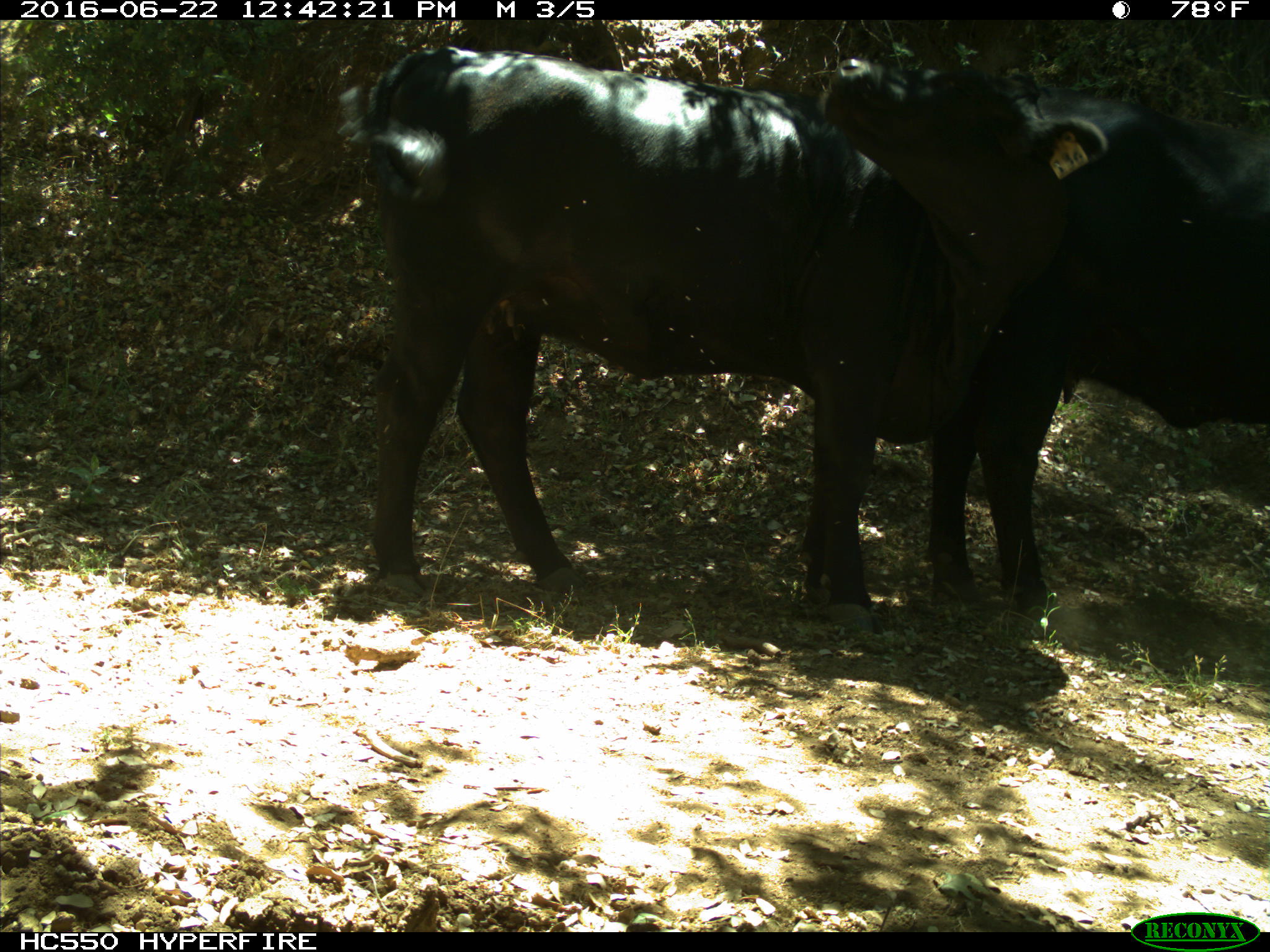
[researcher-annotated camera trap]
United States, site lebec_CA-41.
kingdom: Animalia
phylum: Chordata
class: Mammalia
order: Artiodactyla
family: Bovidae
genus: Bos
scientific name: Bos taurus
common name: domestic cow